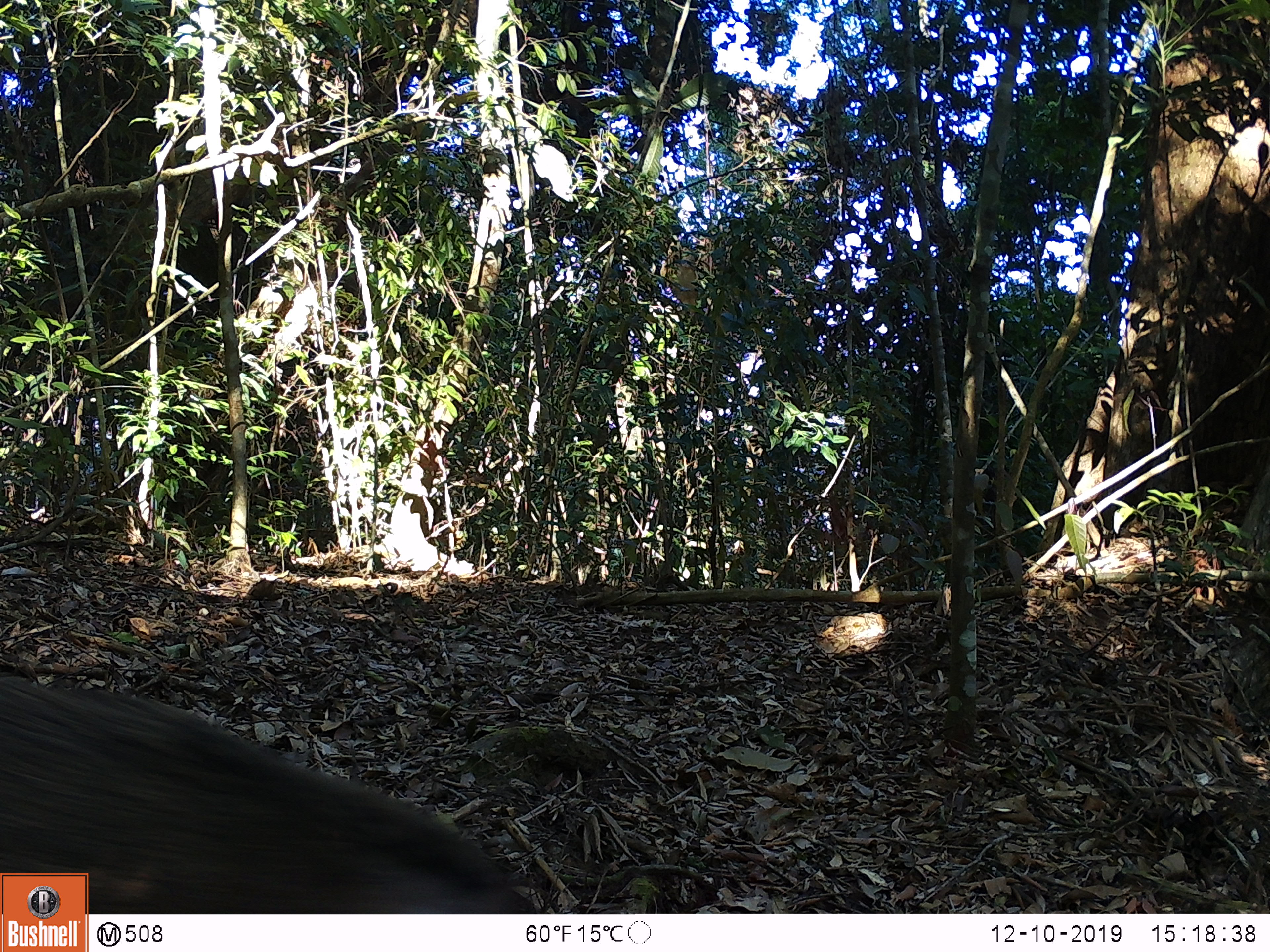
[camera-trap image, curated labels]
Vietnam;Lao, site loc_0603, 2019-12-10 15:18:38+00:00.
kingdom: Animalia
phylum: Chordata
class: Mammalia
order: Artiodactyla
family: Suidae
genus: Sus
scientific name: Sus scrofa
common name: eurasian wild pig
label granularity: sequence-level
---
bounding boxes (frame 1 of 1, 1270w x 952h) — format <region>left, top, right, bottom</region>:
eurasian wild pig: <region>0, 675, 531, 913</region>